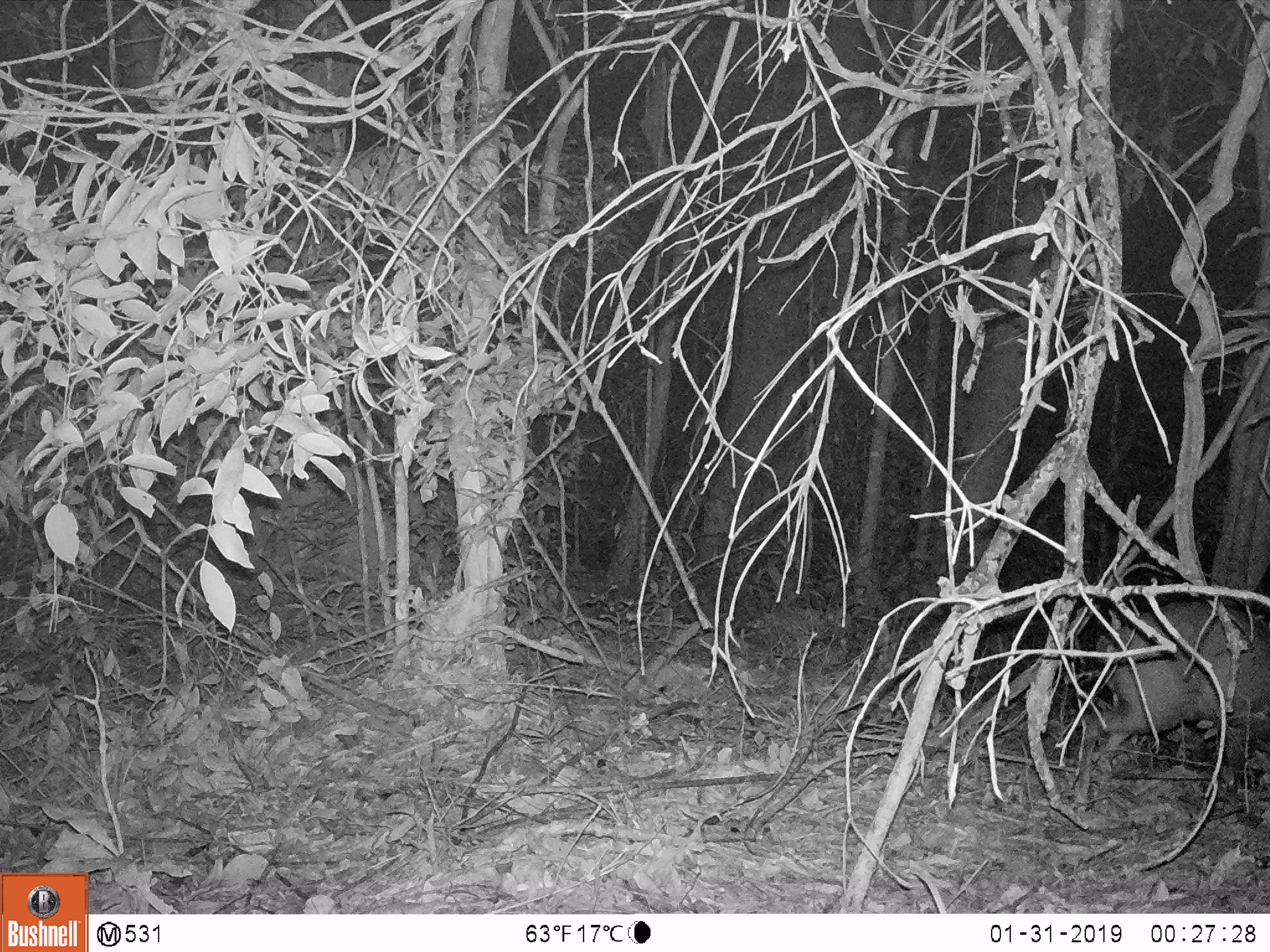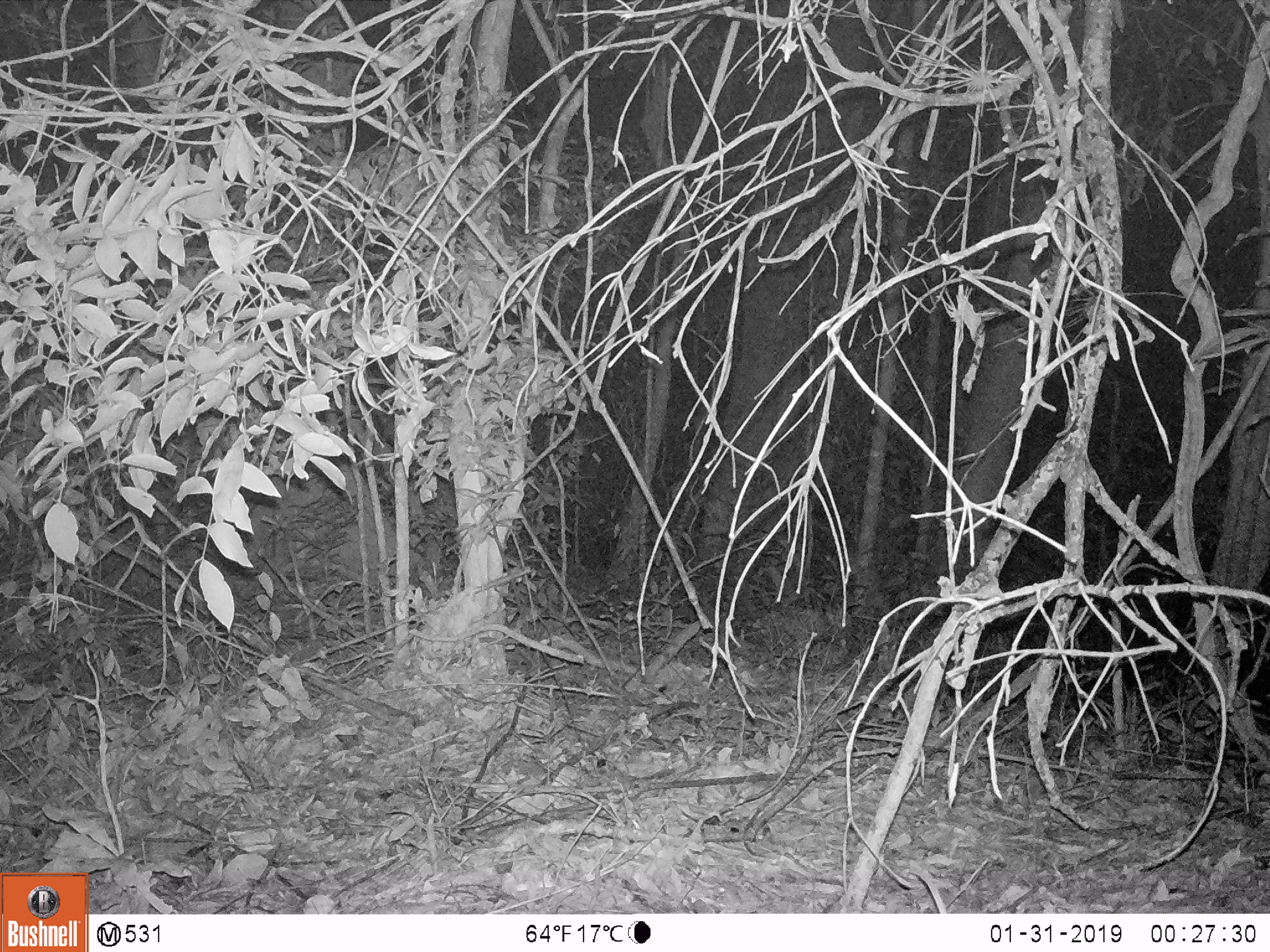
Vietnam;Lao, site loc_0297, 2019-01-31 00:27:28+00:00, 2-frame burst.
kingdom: Animalia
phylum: Chordata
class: Mammalia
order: Artiodactyla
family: Cervidae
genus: Muntiacus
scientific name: Muntiacus rooseveltorum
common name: roosevelt's muntjac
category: roosevelts muntjac group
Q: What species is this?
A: Roosevelts muntjac group (roosevelt's muntjac) (Muntiacus rooseveltorum).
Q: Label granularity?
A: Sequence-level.